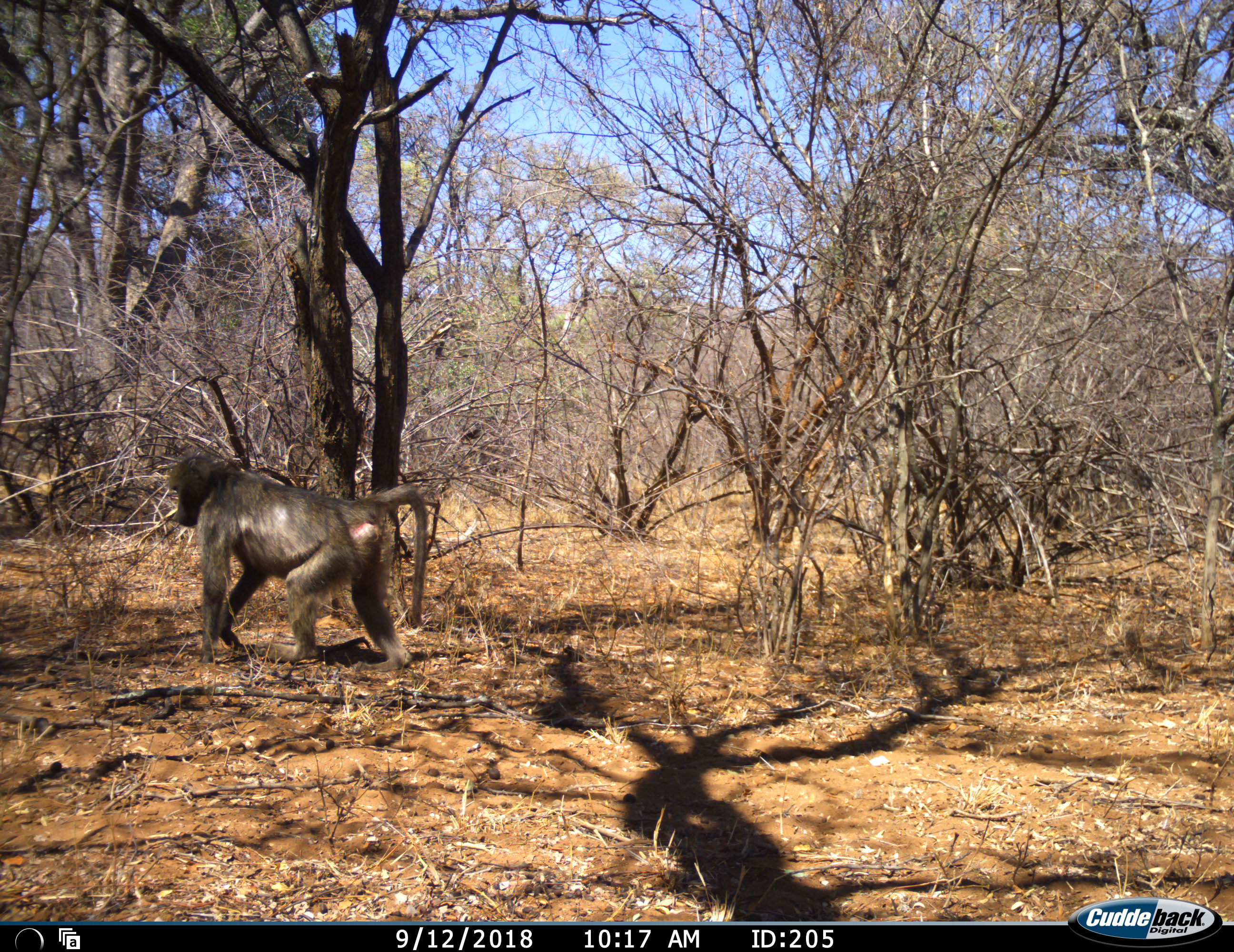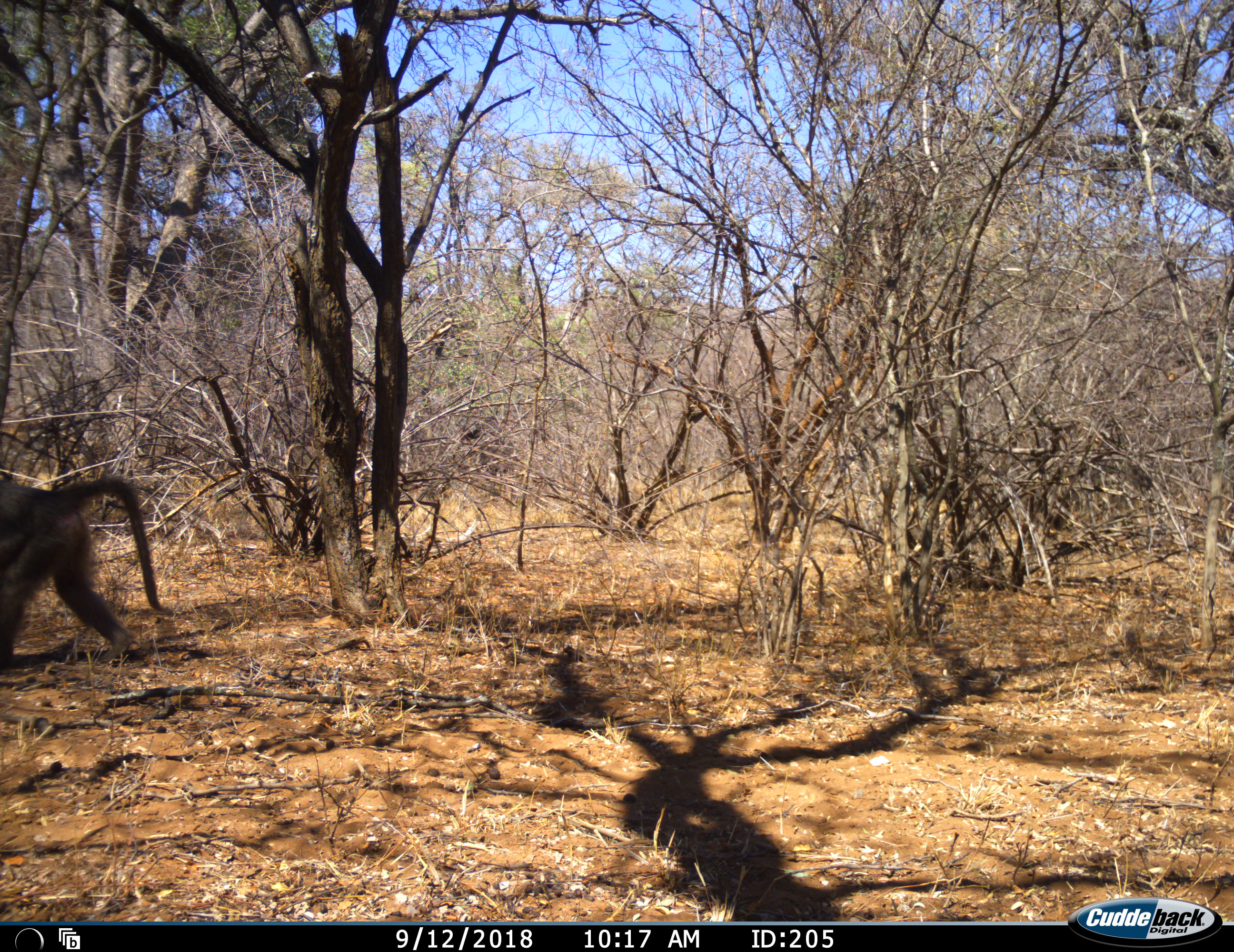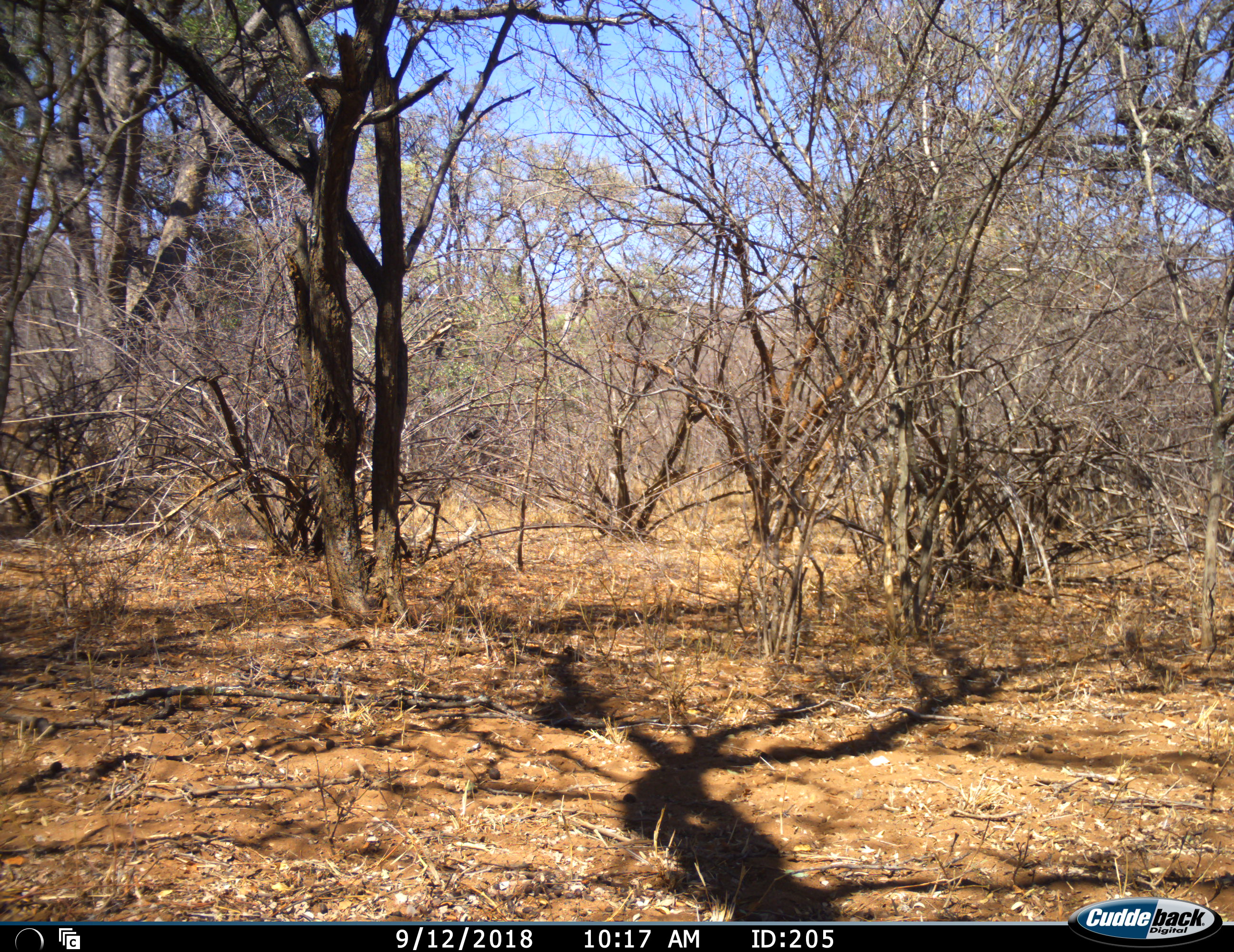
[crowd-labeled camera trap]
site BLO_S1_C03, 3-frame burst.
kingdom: Animalia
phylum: Chordata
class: Mammalia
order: Primates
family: Cercopithecidae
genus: Papio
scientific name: Papio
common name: baboon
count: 1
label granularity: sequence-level